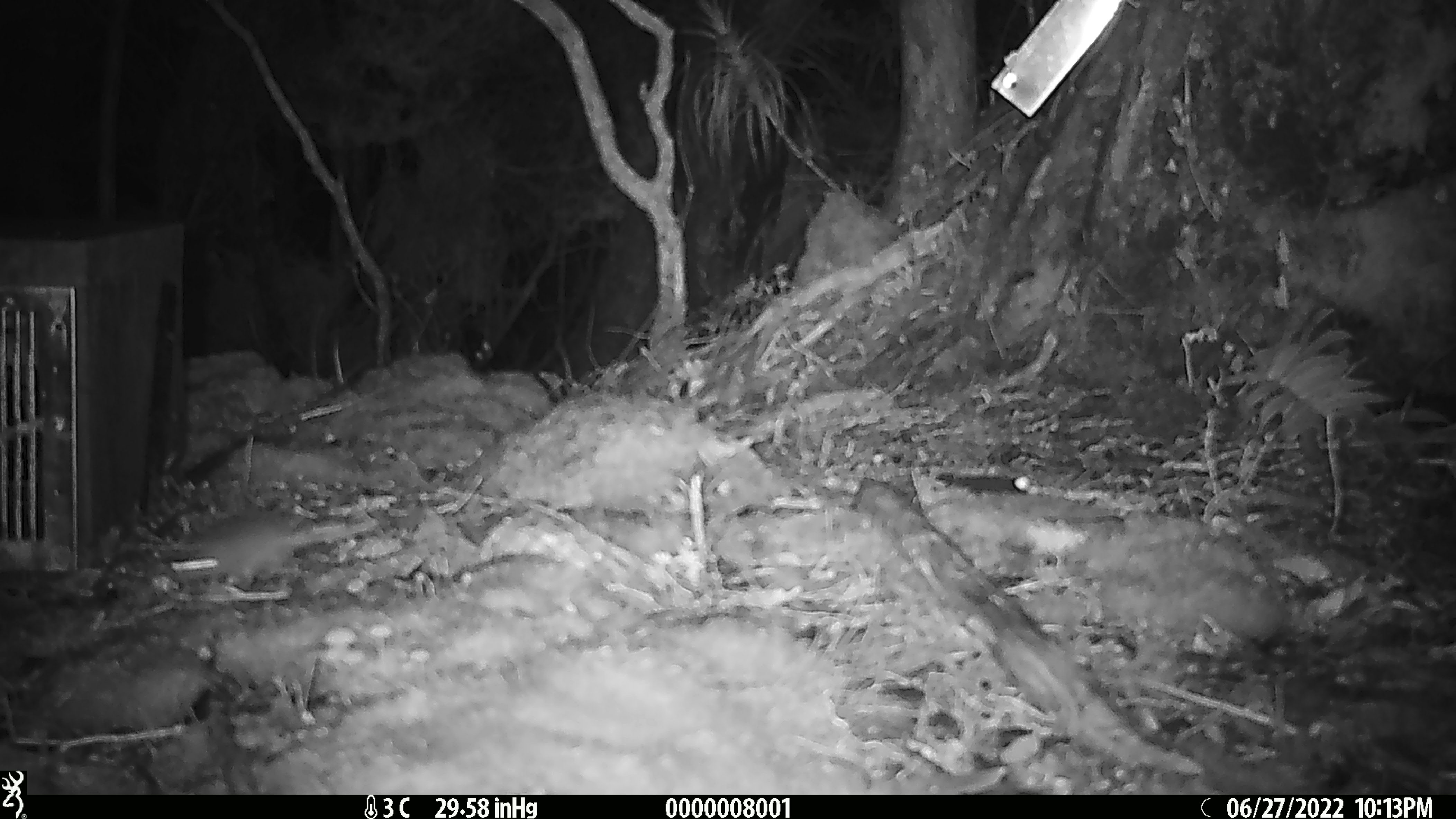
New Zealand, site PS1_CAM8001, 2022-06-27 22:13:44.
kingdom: Animalia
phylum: Chordata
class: Mammalia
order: Rodentia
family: Muridae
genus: Mus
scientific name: Mus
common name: mouse